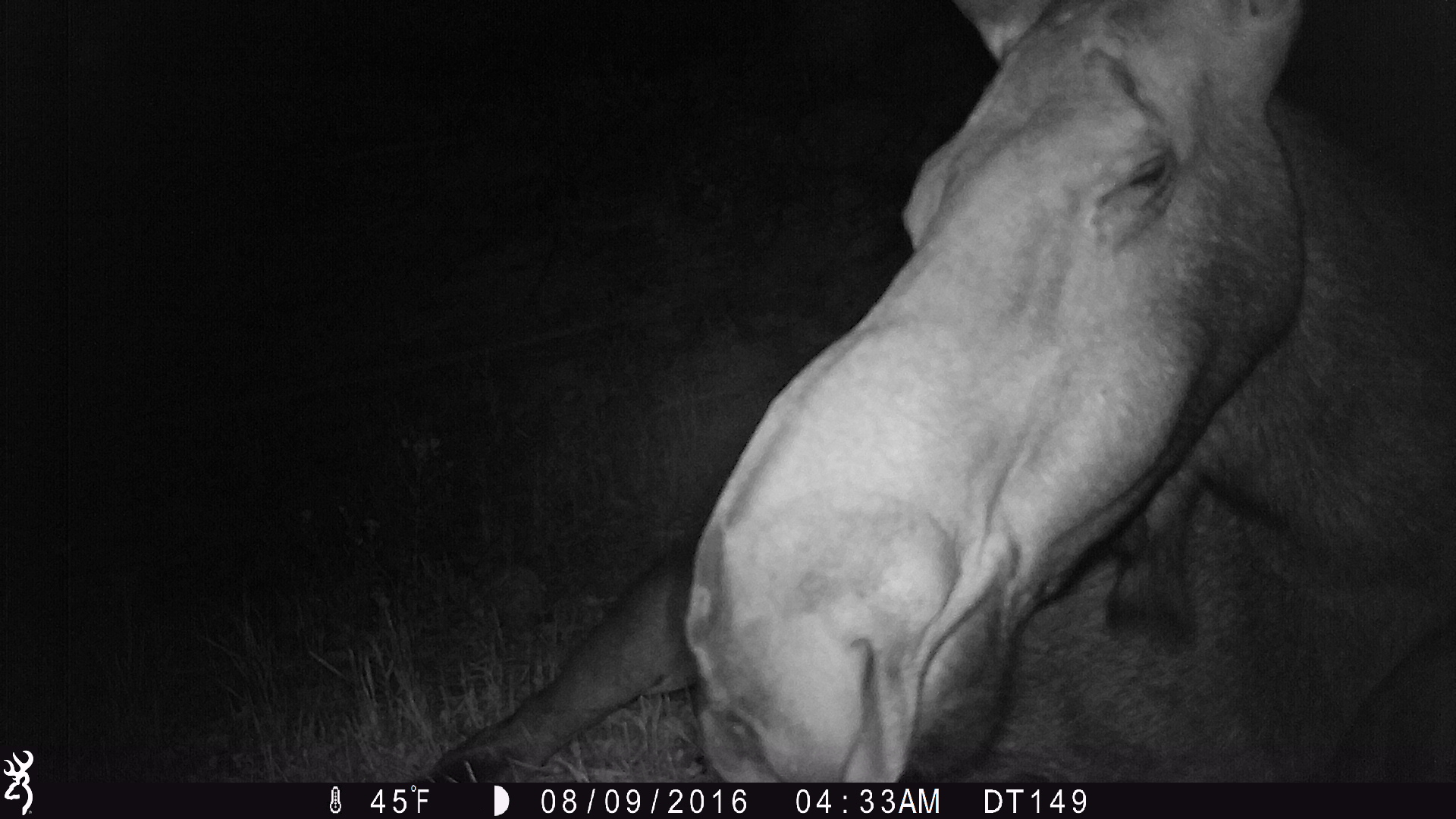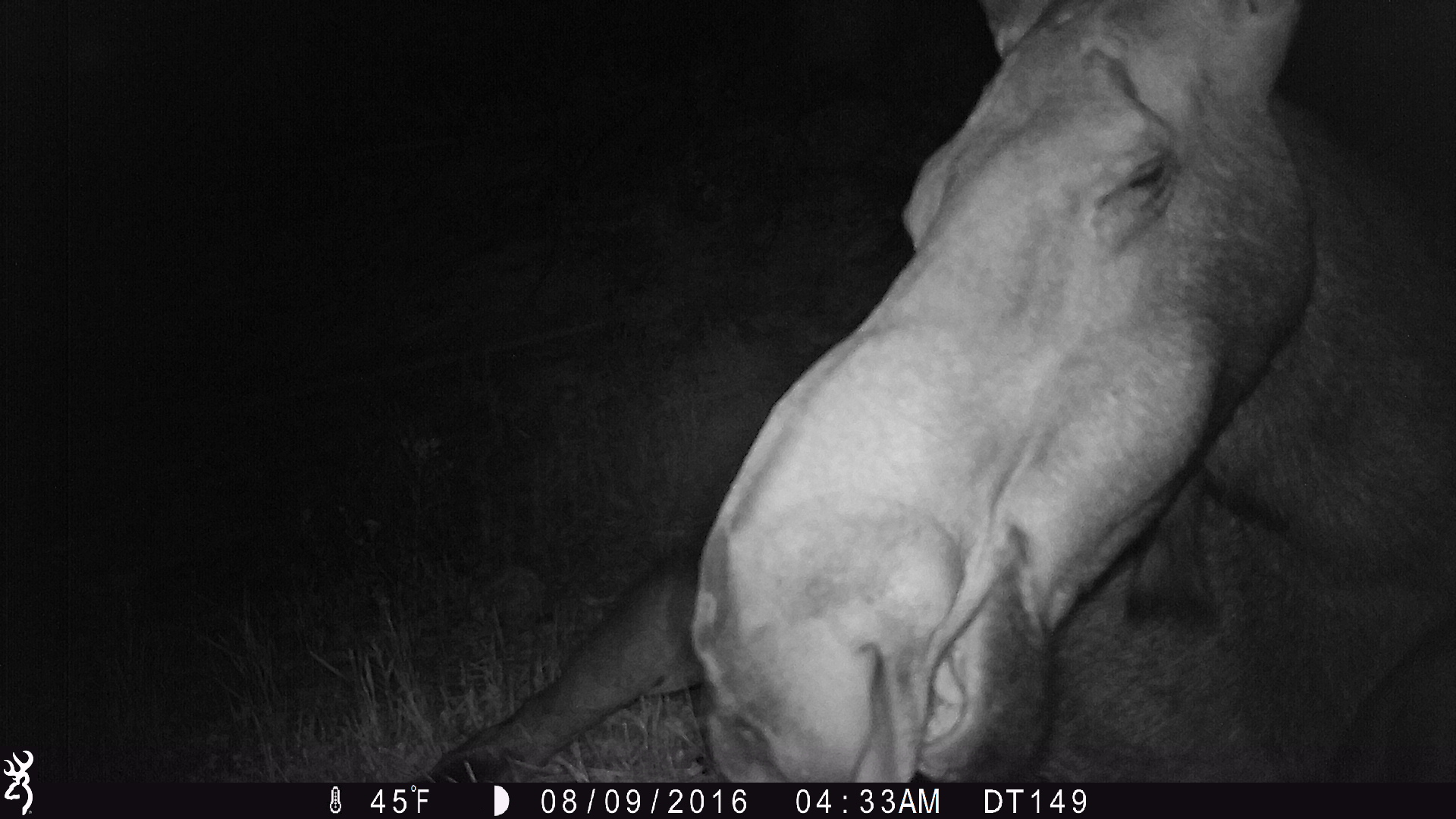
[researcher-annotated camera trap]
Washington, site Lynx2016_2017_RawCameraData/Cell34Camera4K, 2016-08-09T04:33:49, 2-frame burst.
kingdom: Animalia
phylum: Chordata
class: Mammalia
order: Artiodactyla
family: Cervidae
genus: Alces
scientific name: Alces alces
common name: moose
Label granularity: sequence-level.